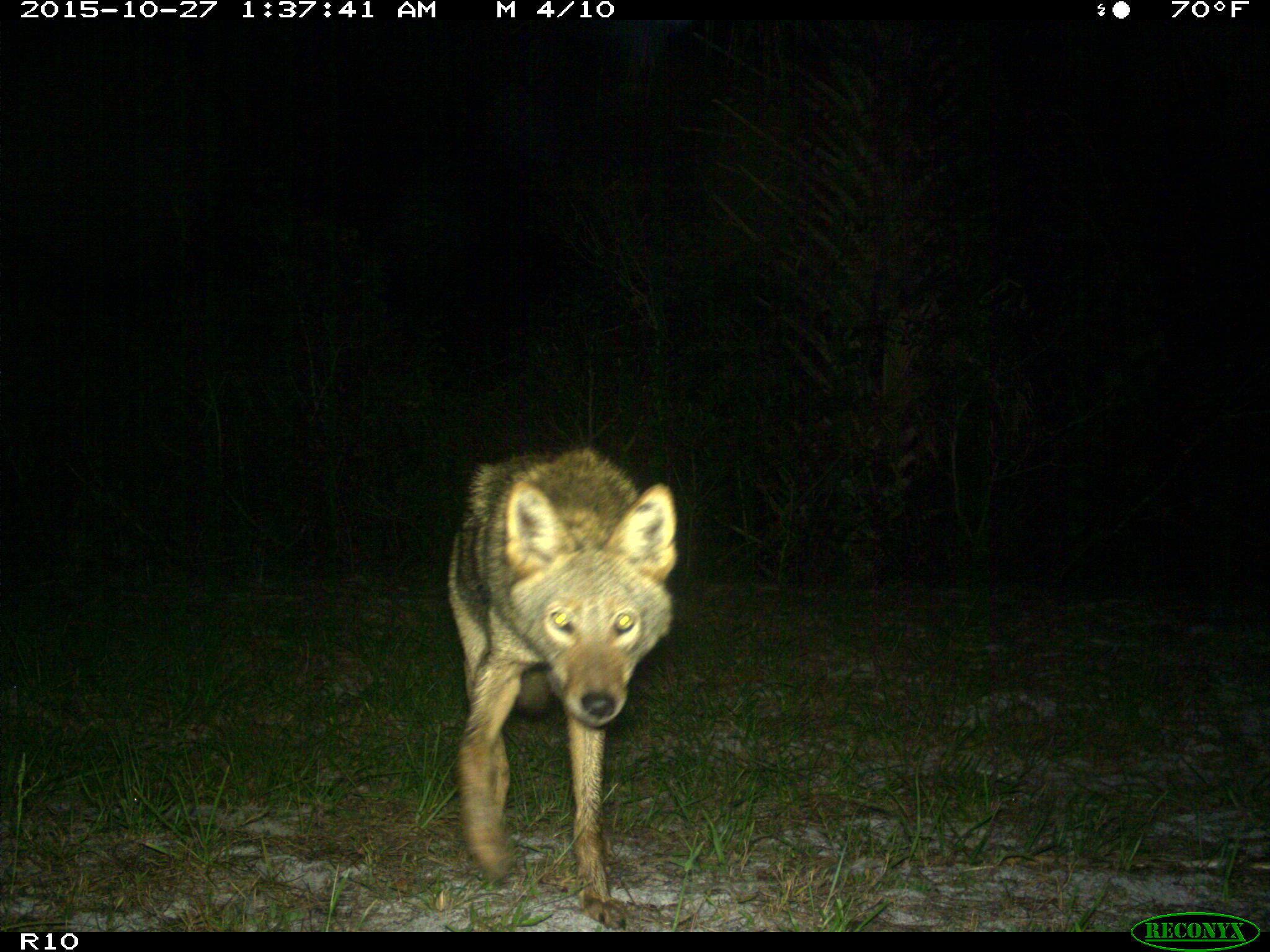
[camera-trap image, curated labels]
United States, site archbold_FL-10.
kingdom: Animalia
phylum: Chordata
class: Mammalia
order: Carnivora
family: Canidae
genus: Canis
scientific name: Canis latrans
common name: coyote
Canis latrans (coyote).